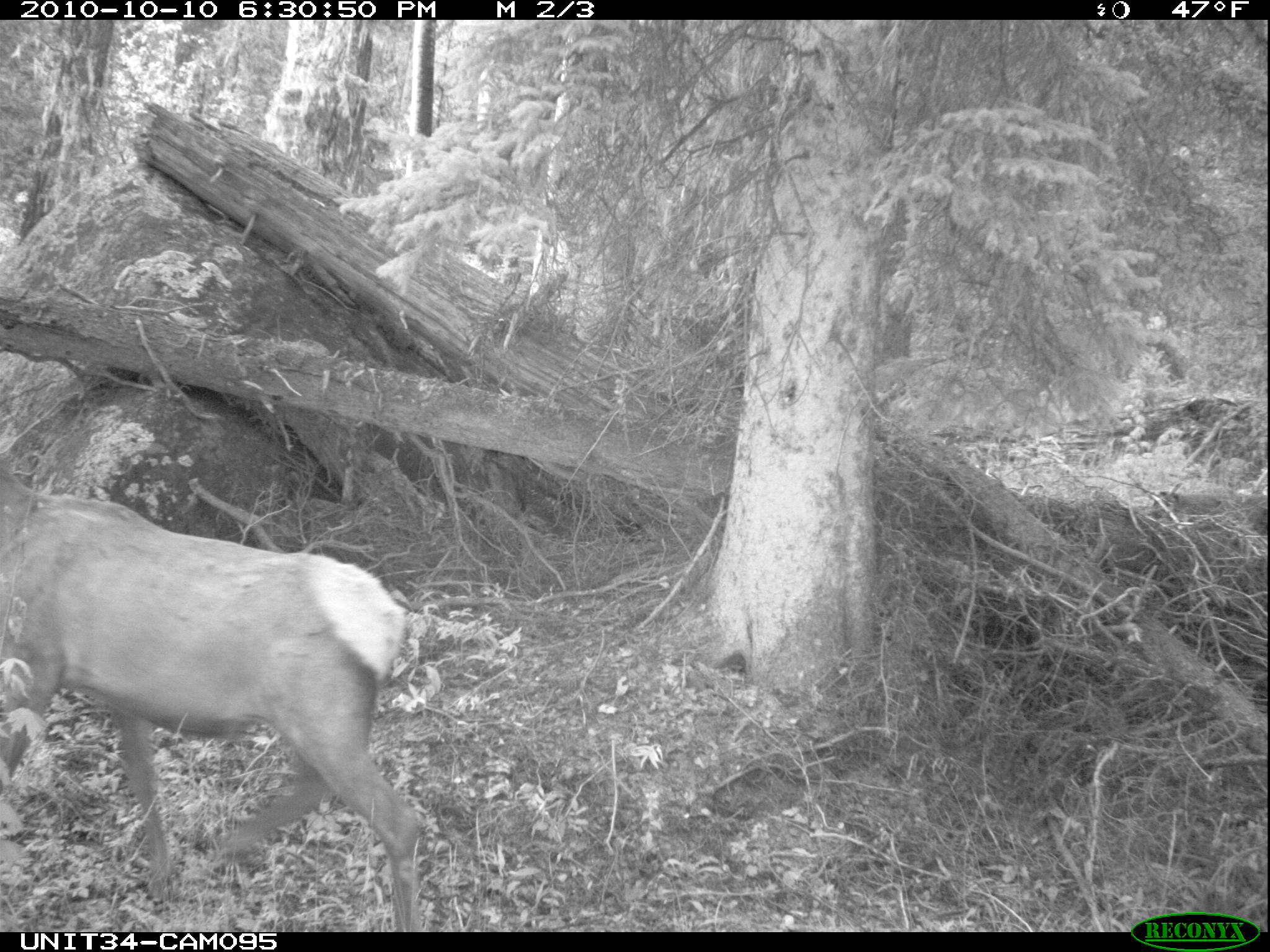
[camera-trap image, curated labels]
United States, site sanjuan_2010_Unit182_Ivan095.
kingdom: Animalia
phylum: Chordata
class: Mammalia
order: Artiodactyla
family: Cervidae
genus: Cervus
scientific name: Cervus elaphus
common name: red deer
Cervus elaphus (red deer).